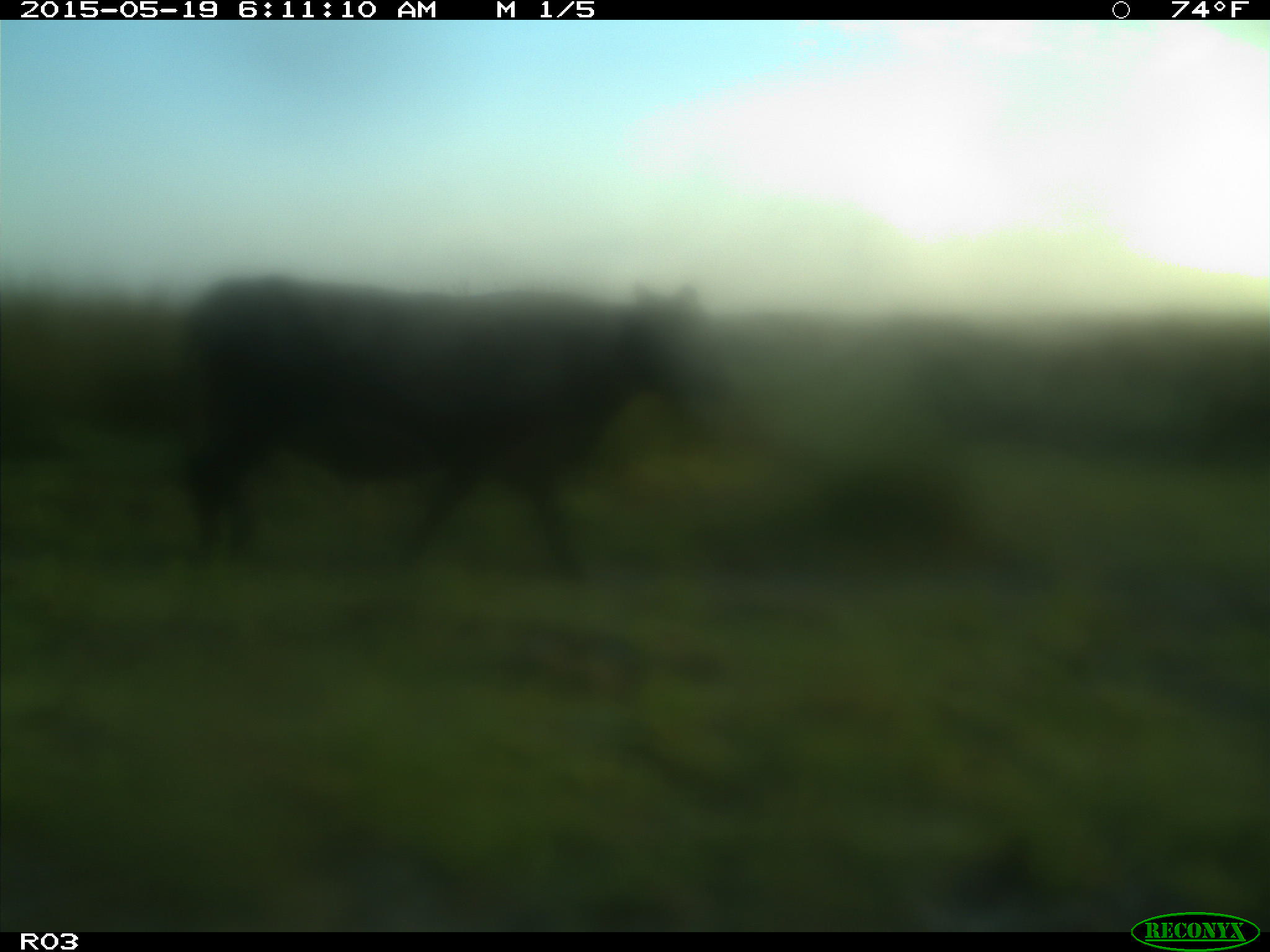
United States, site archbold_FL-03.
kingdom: Animalia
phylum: Chordata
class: Mammalia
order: Artiodactyla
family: Bovidae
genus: Bos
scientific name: Bos taurus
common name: domestic cow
Bos taurus (domestic cow).